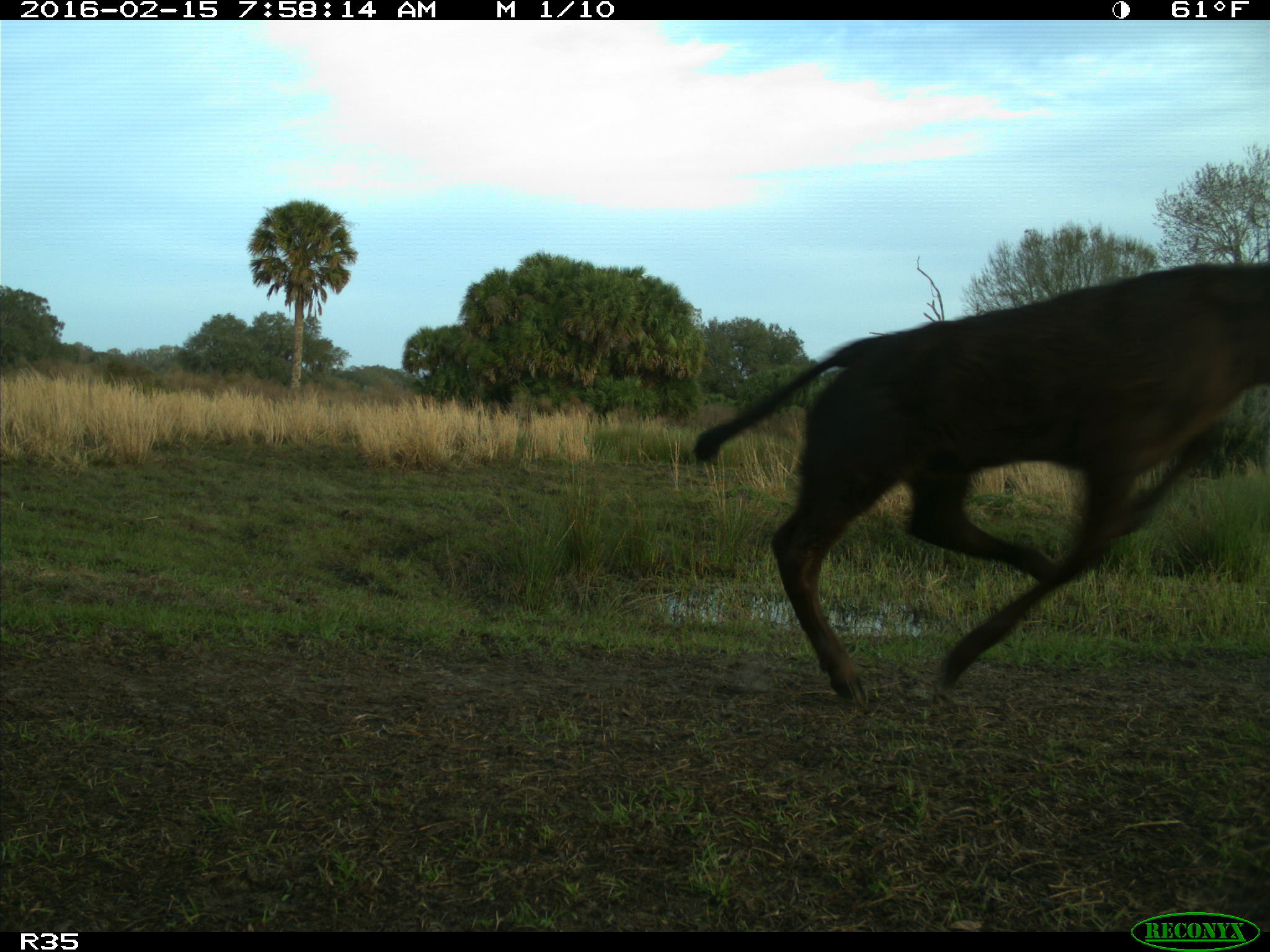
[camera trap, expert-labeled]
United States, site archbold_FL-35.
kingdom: Animalia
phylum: Chordata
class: Mammalia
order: Artiodactyla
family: Bovidae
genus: Bos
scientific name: Bos taurus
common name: domestic cow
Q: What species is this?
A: Bos taurus (domestic cow).